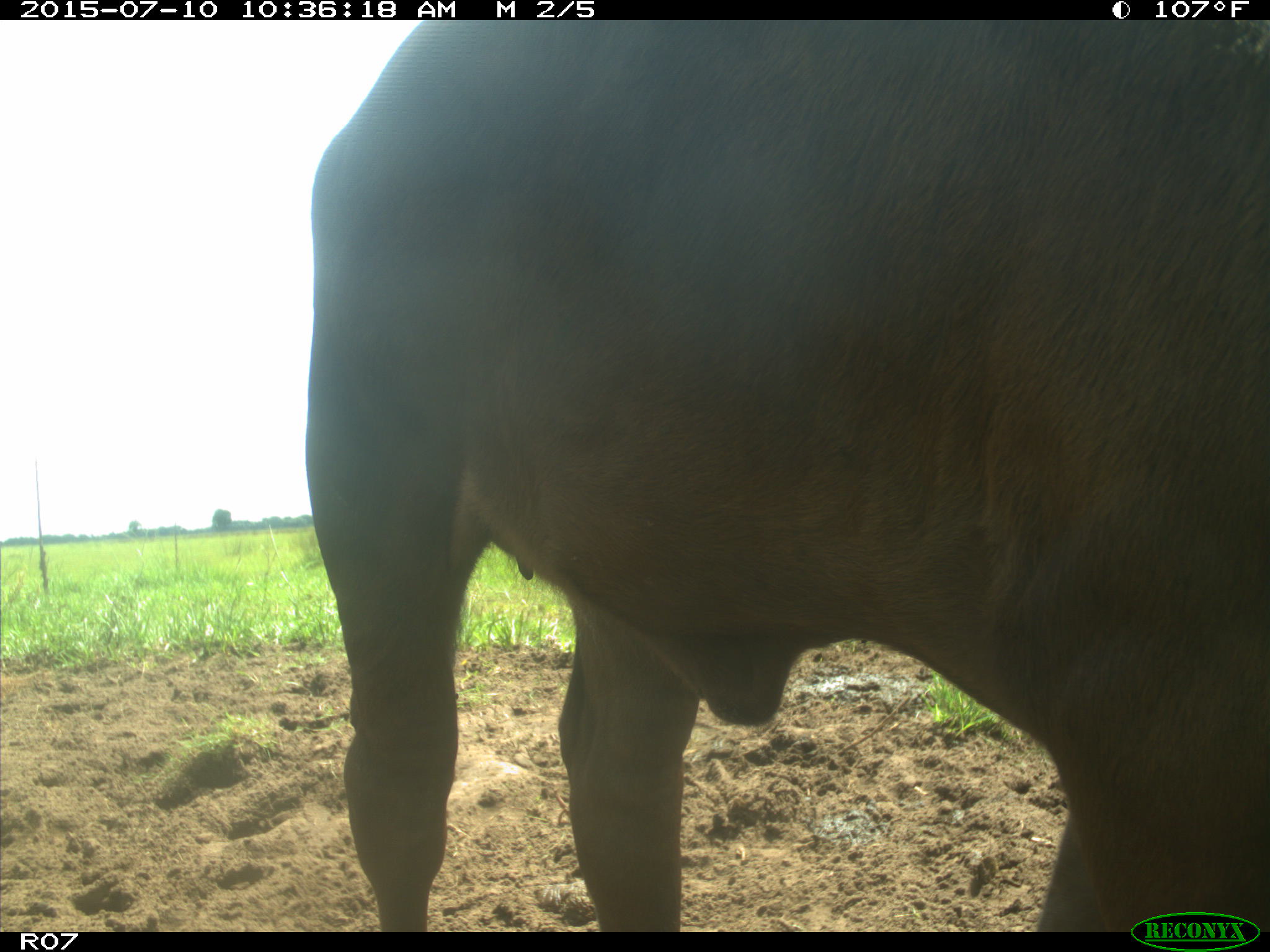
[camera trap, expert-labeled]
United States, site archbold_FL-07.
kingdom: Animalia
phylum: Chordata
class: Mammalia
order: Artiodactyla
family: Bovidae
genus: Bos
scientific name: Bos taurus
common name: domestic cow